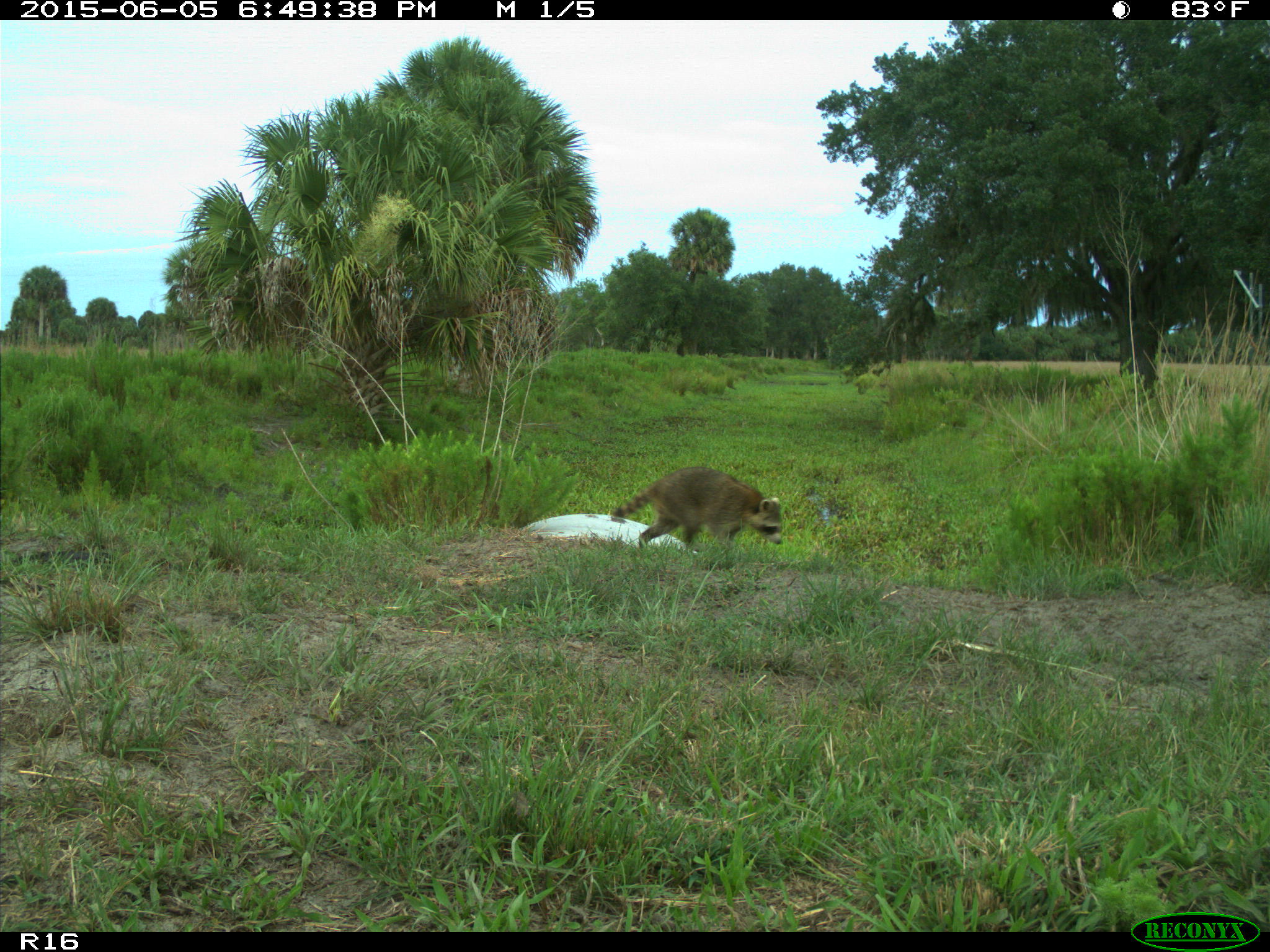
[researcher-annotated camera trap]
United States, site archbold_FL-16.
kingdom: Animalia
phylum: Chordata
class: Mammalia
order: Carnivora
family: Procyonidae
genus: Procyon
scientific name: Procyon lotor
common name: common raccoon